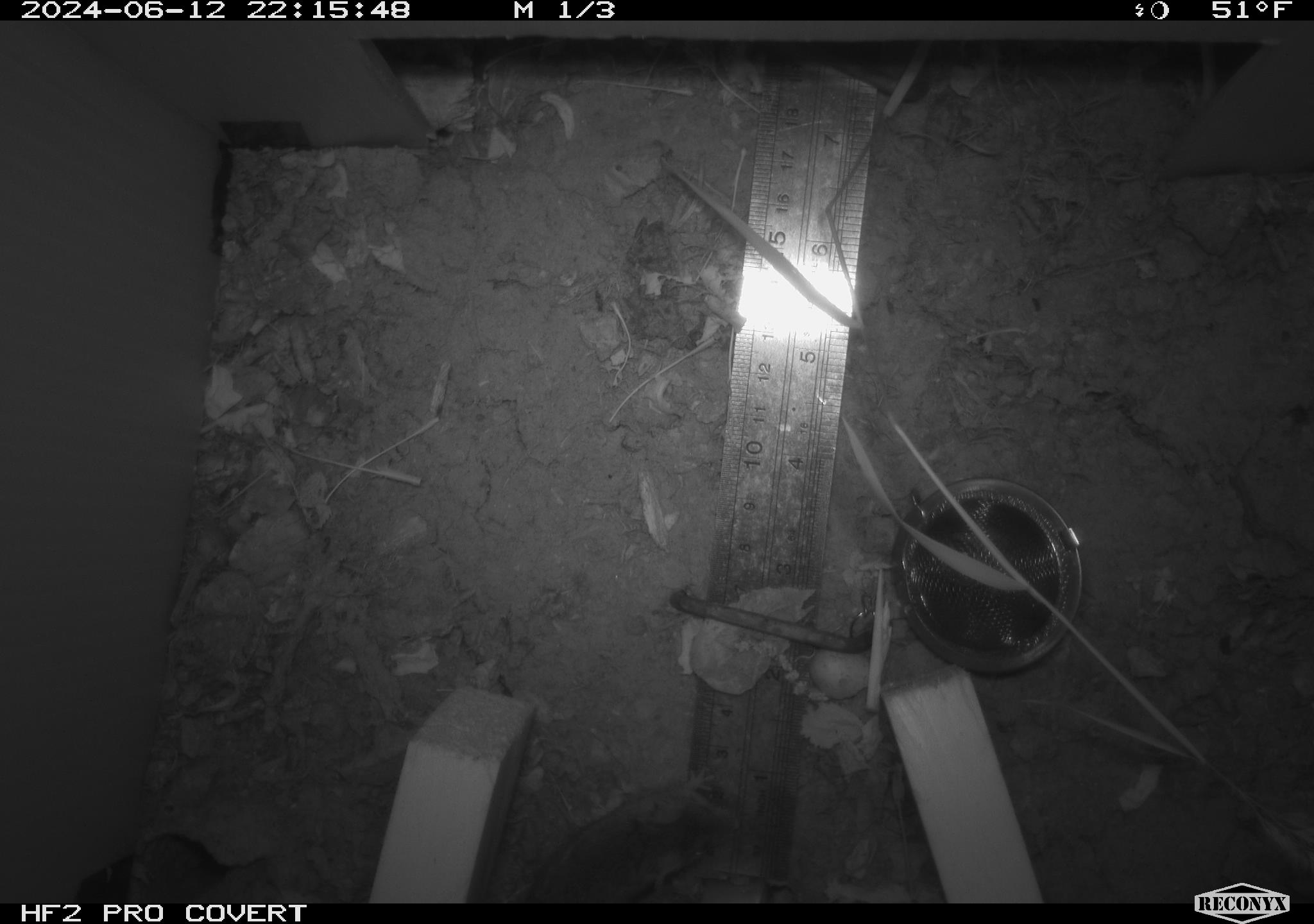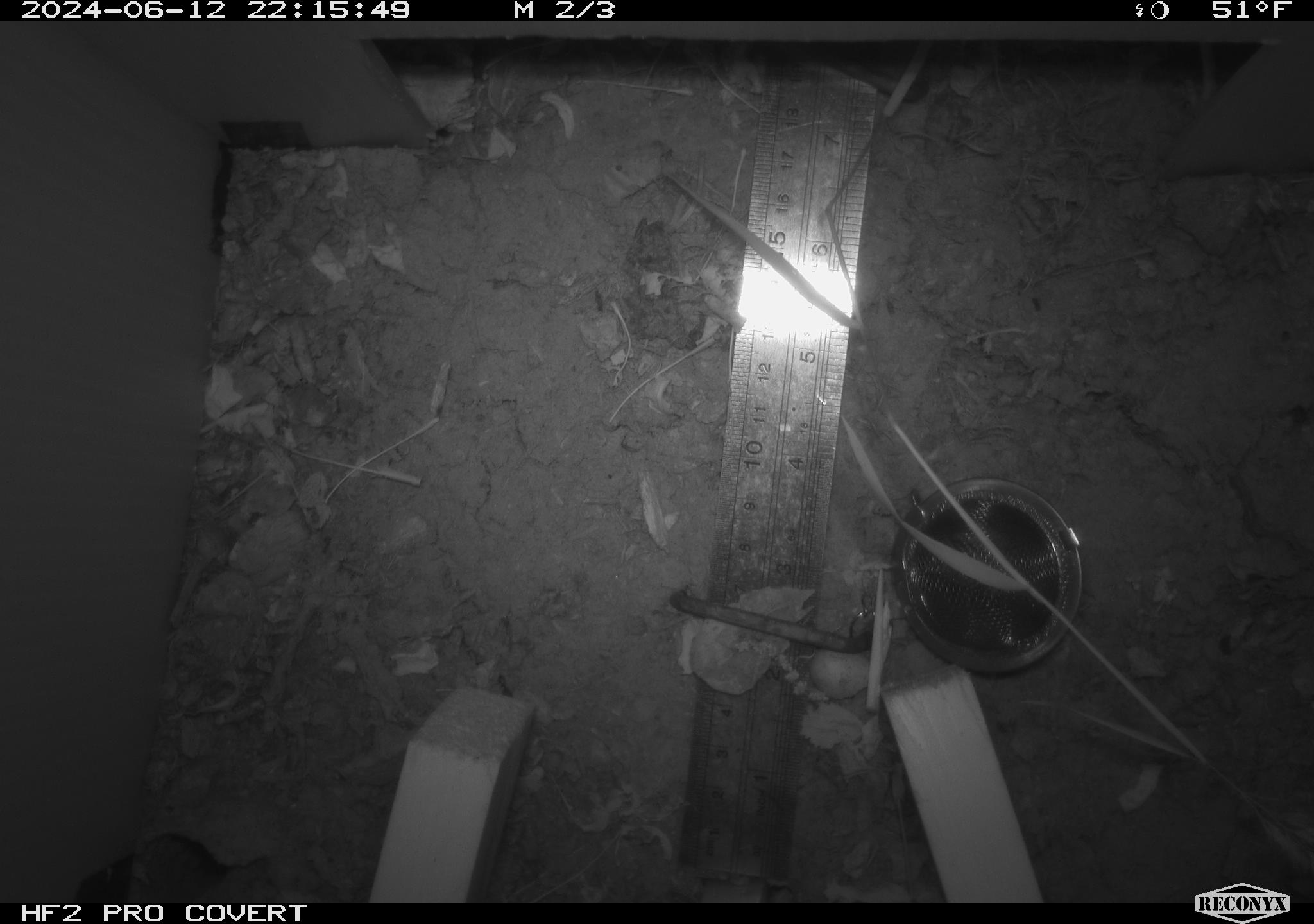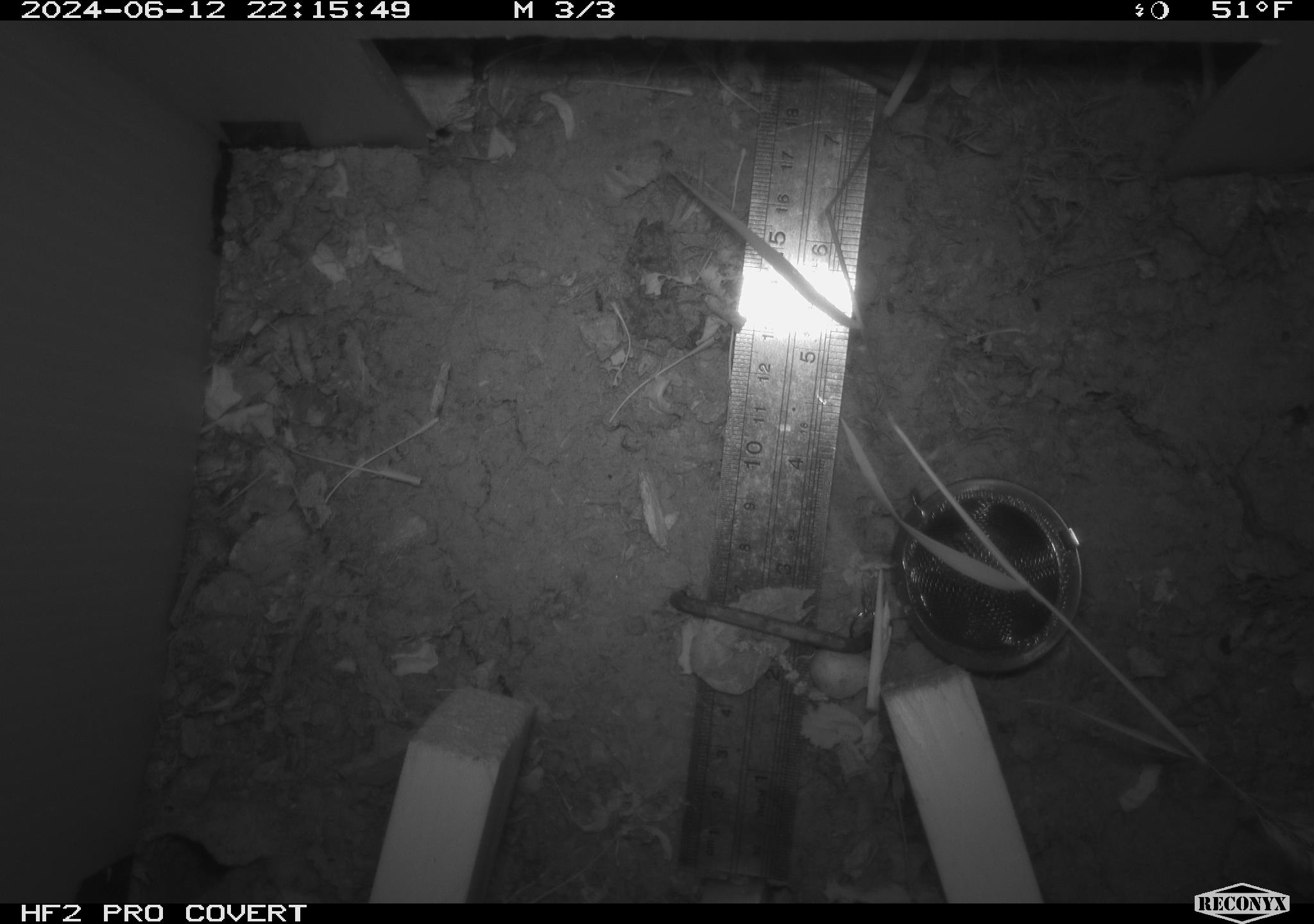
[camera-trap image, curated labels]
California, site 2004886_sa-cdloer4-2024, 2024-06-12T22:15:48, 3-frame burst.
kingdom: Animalia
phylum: Chordata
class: Mammalia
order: Rodentia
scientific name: Rodentia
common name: rodent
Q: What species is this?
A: Rodent (Rodentia).